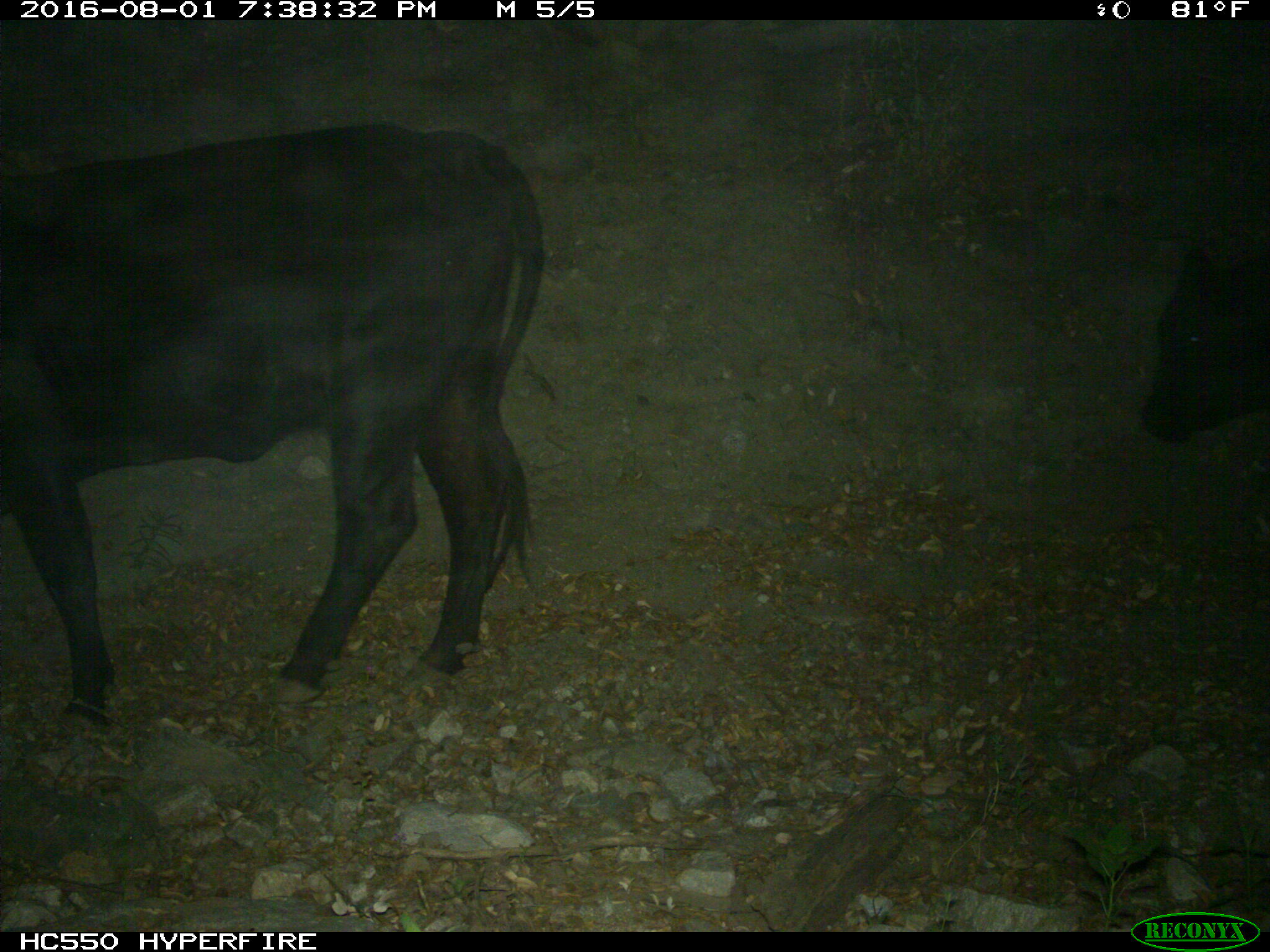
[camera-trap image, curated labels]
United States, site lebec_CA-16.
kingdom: Animalia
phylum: Chordata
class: Mammalia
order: Artiodactyla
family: Bovidae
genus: Bos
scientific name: Bos taurus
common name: domestic cow